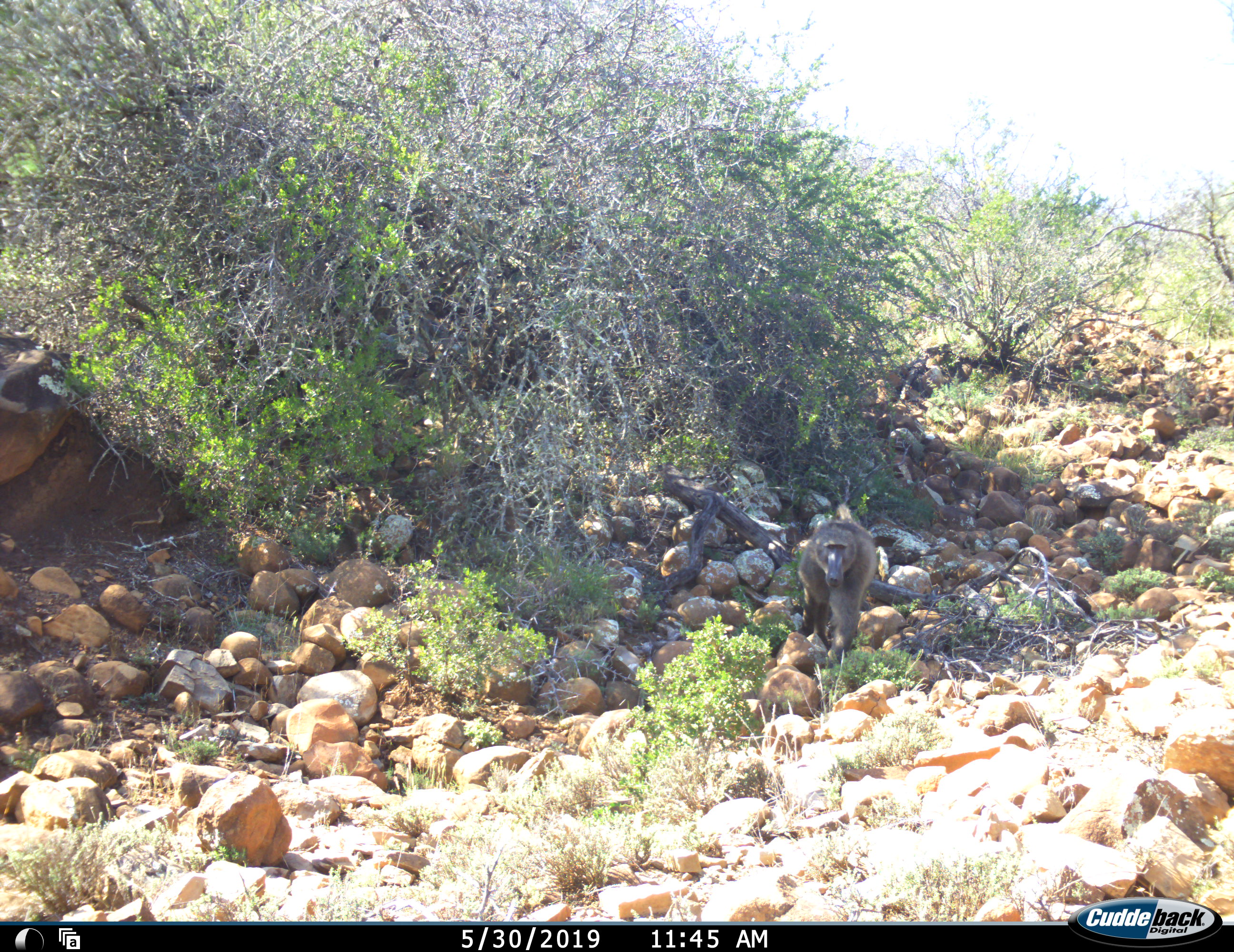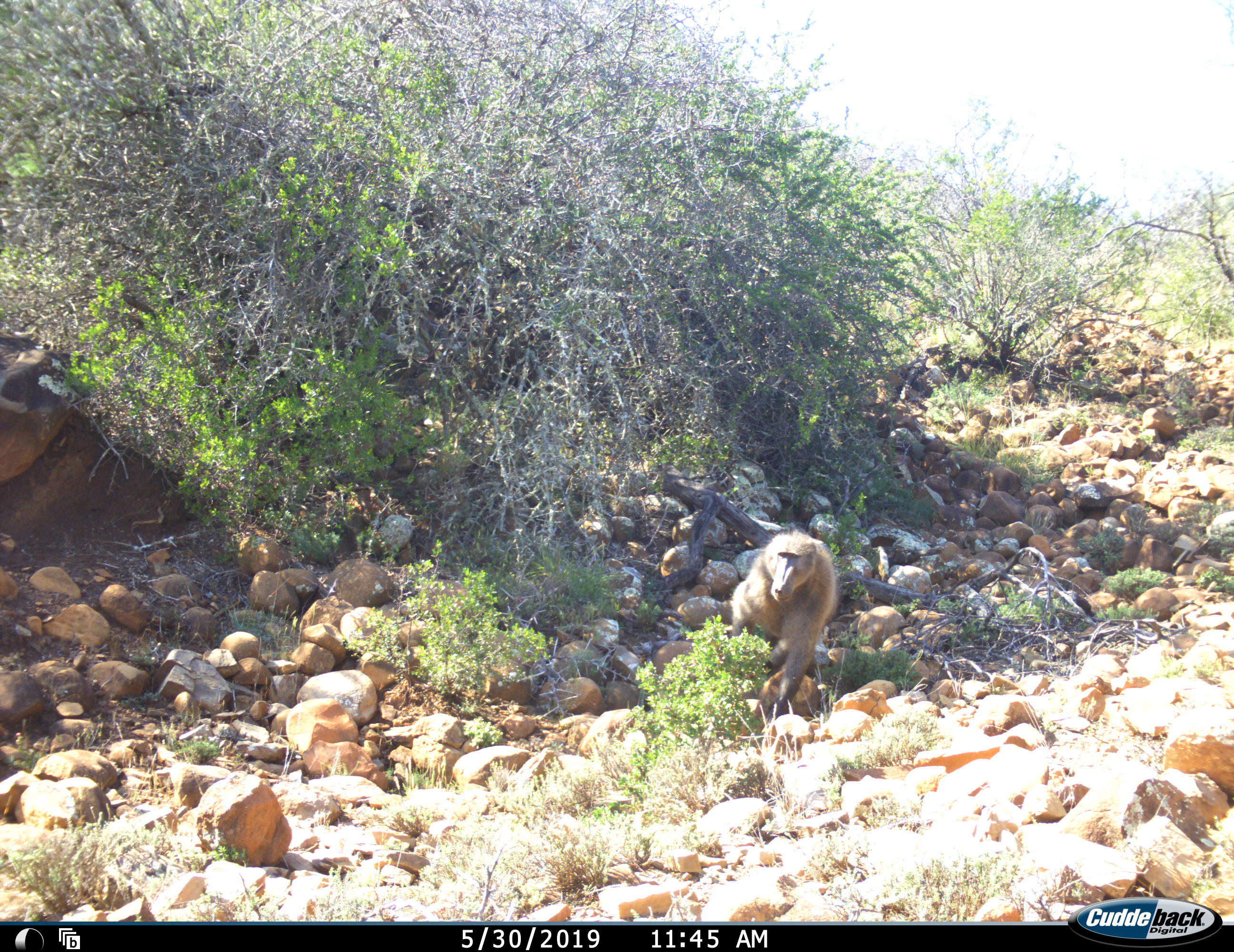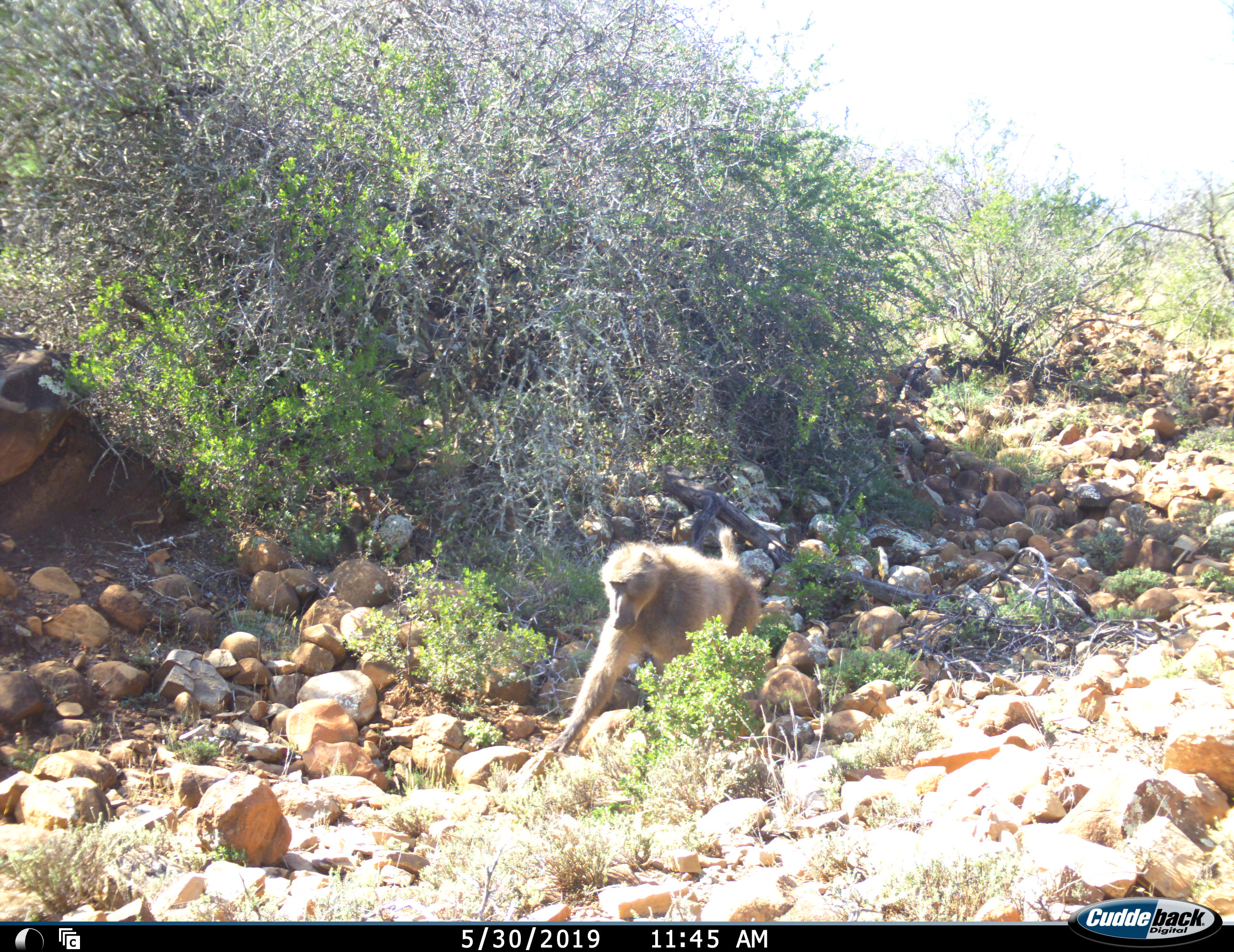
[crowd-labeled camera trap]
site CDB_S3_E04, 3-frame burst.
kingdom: Animalia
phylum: Chordata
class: Mammalia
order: Primates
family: Cercopithecidae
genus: Papio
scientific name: Papio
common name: baboon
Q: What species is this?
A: Baboon (Papio).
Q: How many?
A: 1.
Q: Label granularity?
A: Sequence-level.